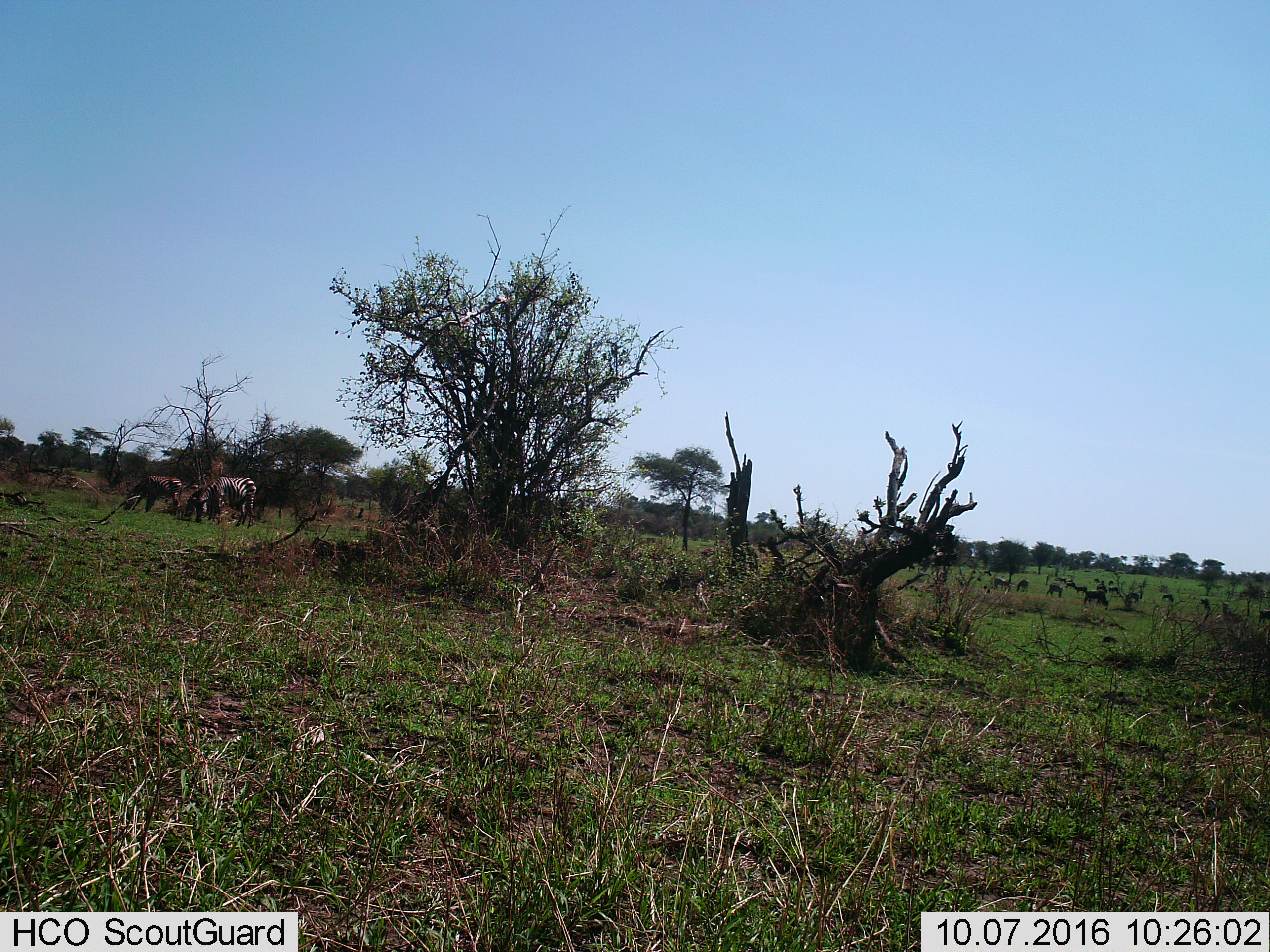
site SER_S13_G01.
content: unidentified animal